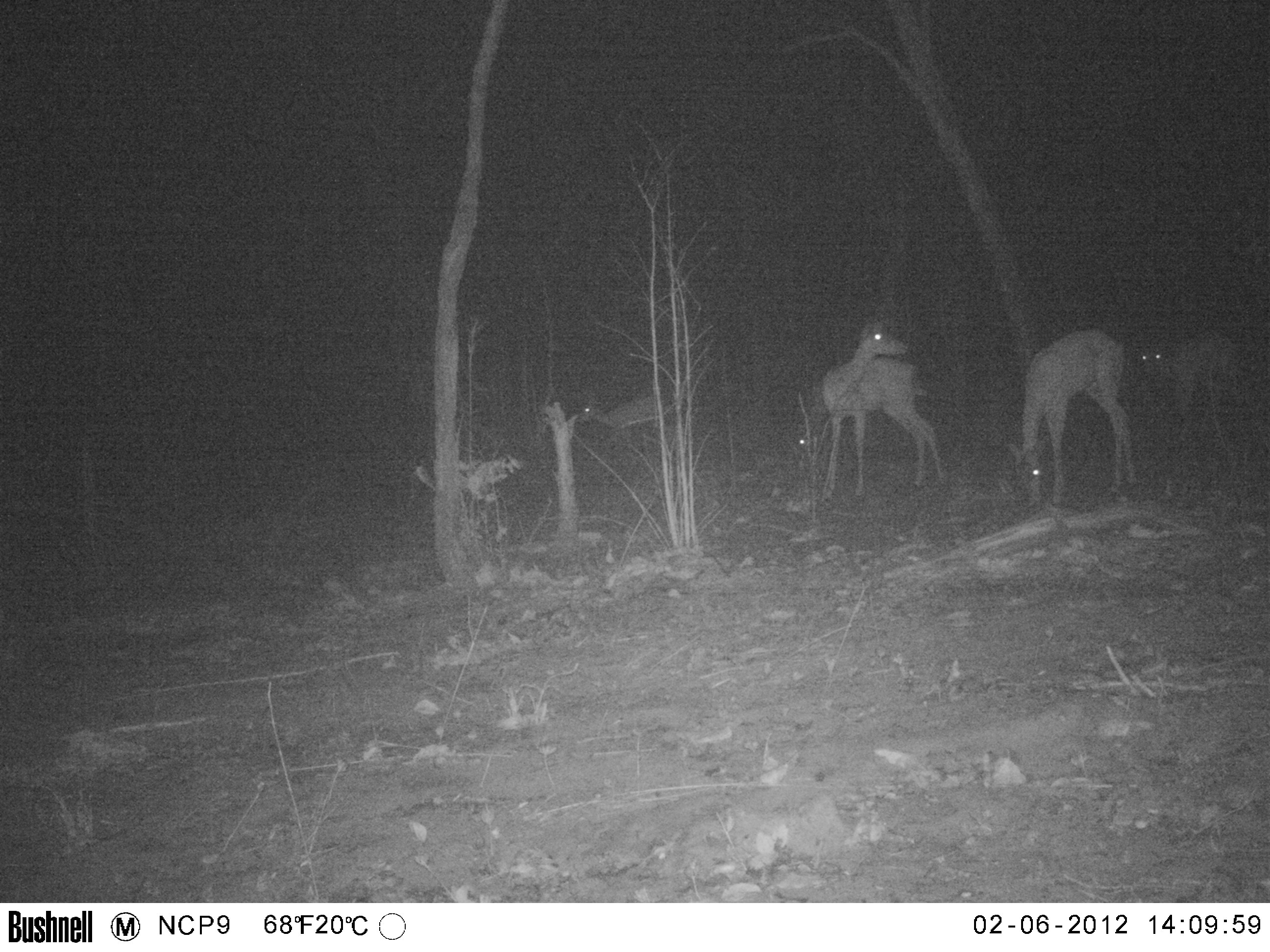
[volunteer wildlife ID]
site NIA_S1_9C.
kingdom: Animalia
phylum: Chordata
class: Mammalia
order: Artiodactyla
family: Bovidae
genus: Aepyceros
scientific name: Aepyceros melampus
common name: impala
Impala (Aepyceros melampus), count 5. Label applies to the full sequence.